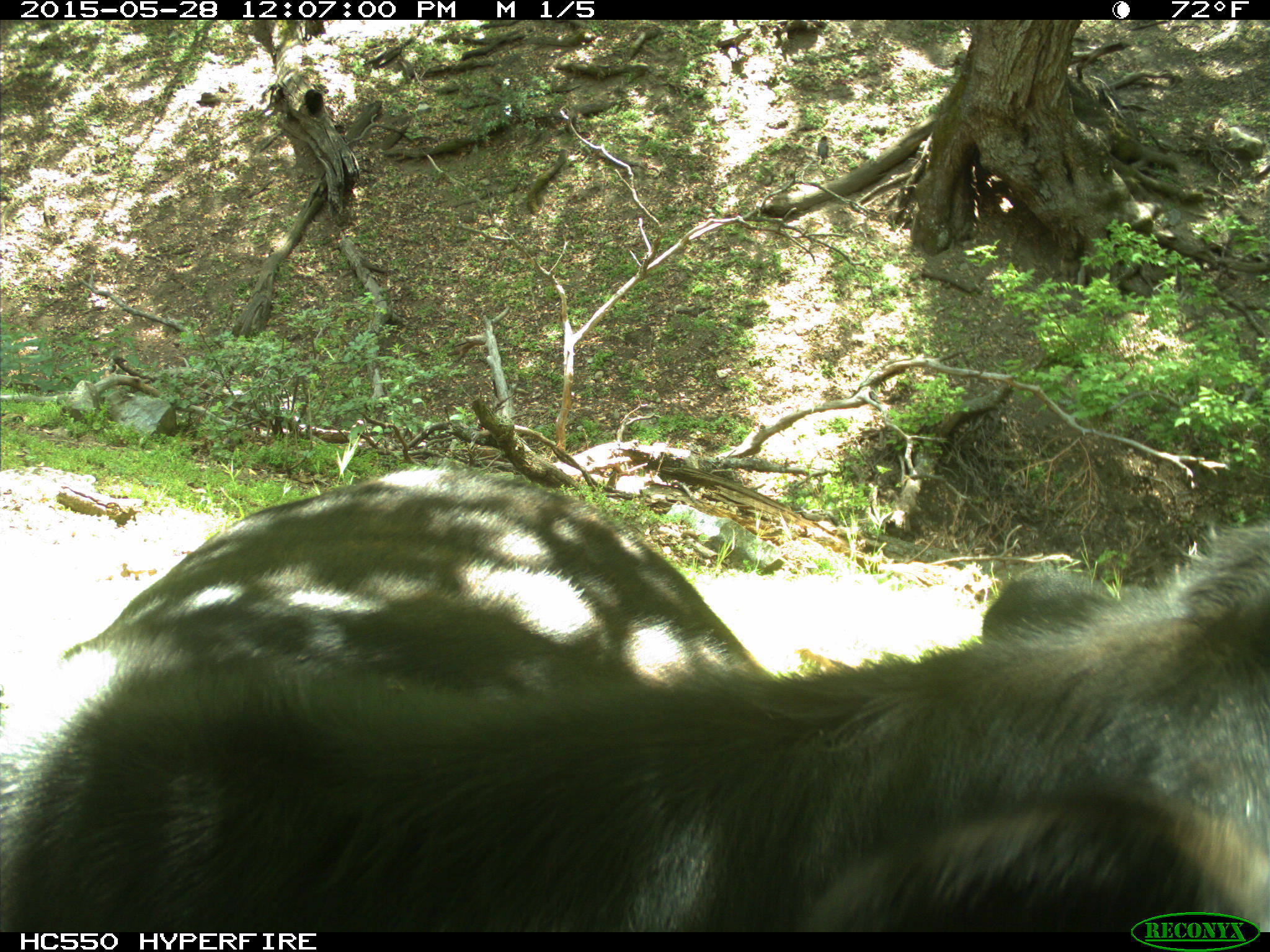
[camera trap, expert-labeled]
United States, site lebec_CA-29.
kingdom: Animalia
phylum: Chordata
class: Mammalia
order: Artiodactyla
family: Bovidae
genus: Bos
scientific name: Bos taurus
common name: domestic cow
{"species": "Bos taurus (domestic cow)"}